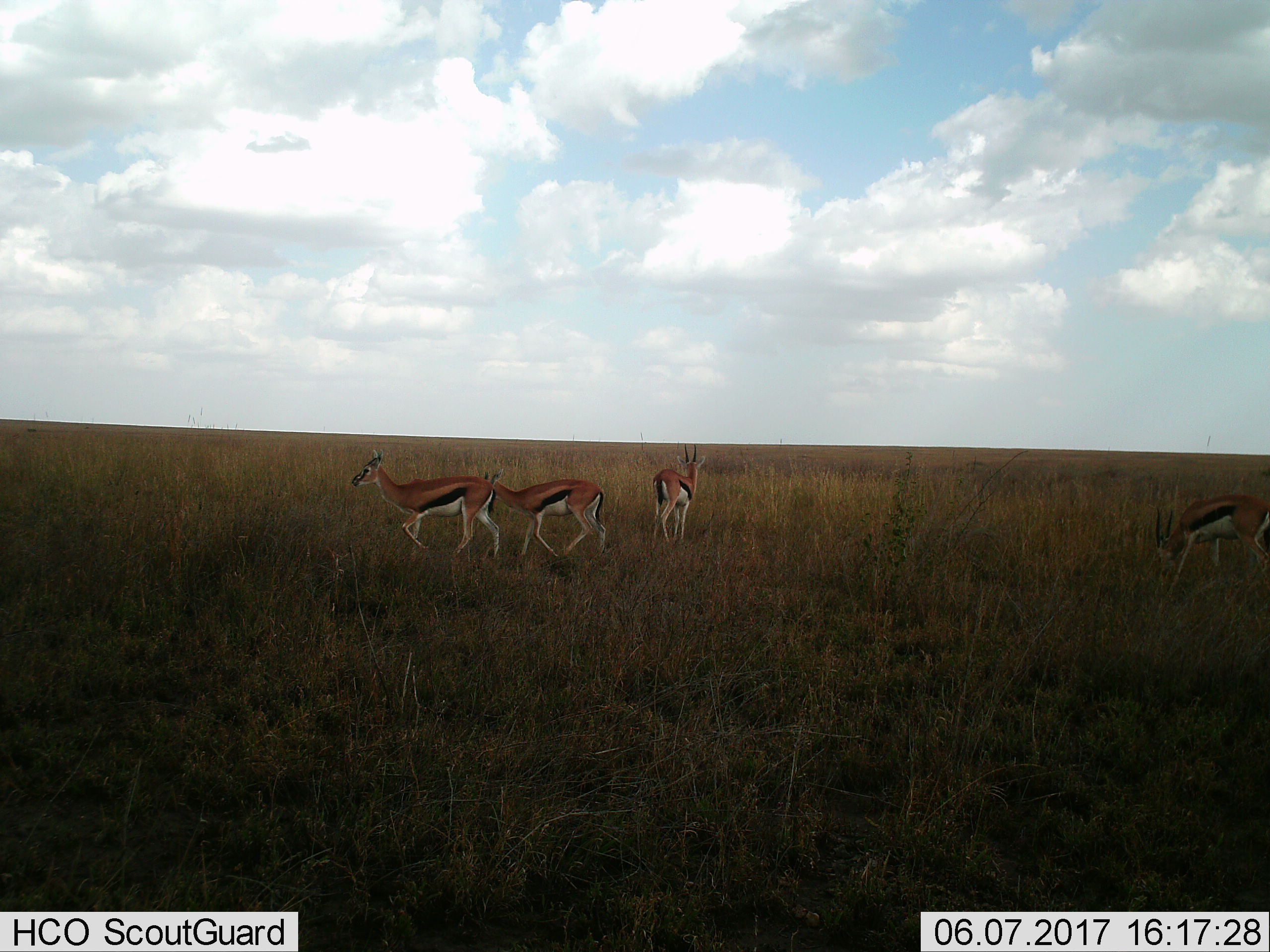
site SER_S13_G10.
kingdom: Animalia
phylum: Chordata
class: Mammalia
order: Artiodactyla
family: Bovidae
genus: Eudorcas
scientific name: Eudorcas thomsonii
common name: thomson's gazelle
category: gazellethomsons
Gazellethomsons (thomson's gazelle) (Eudorcas thomsonii), count 4. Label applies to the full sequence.